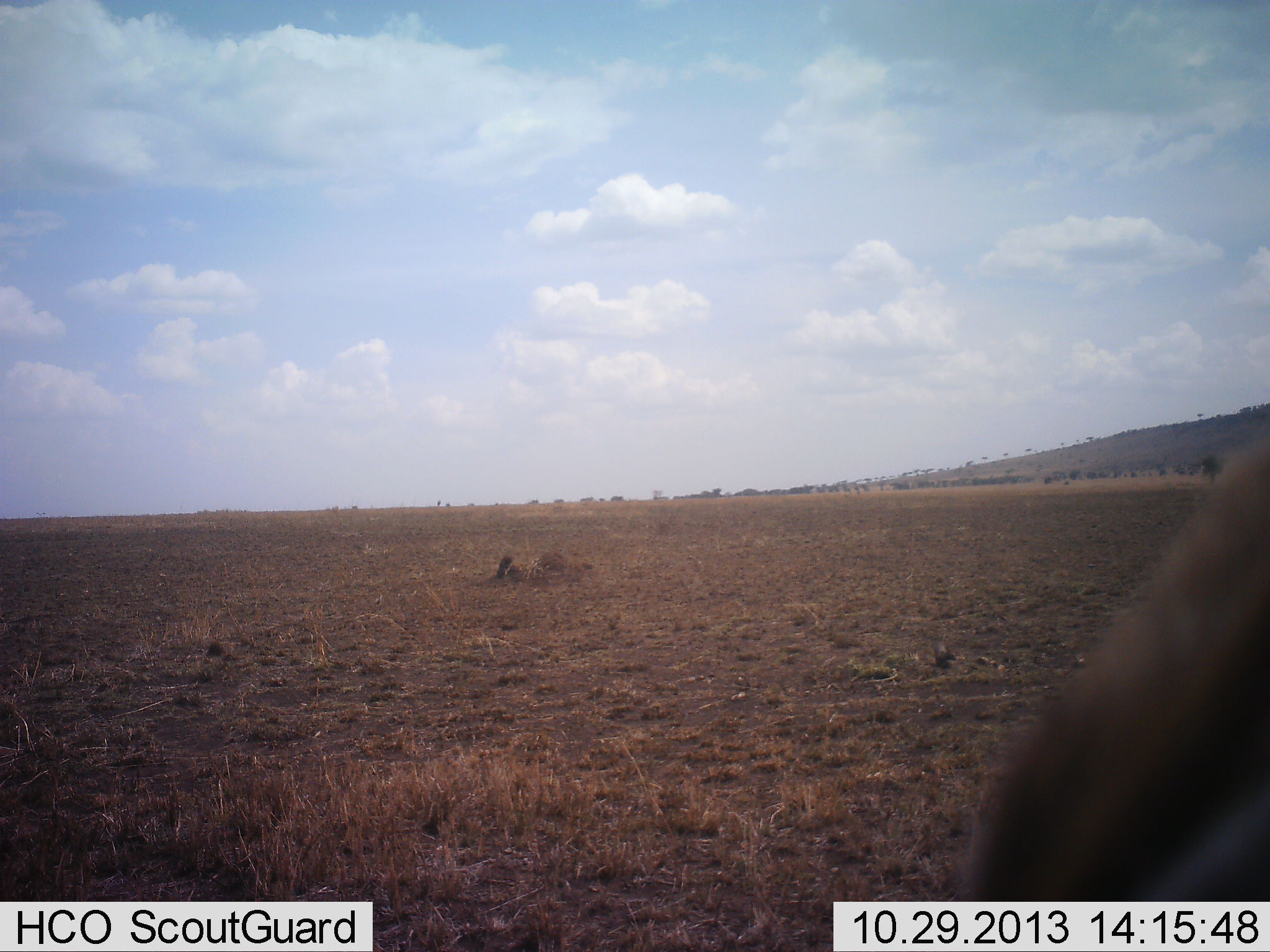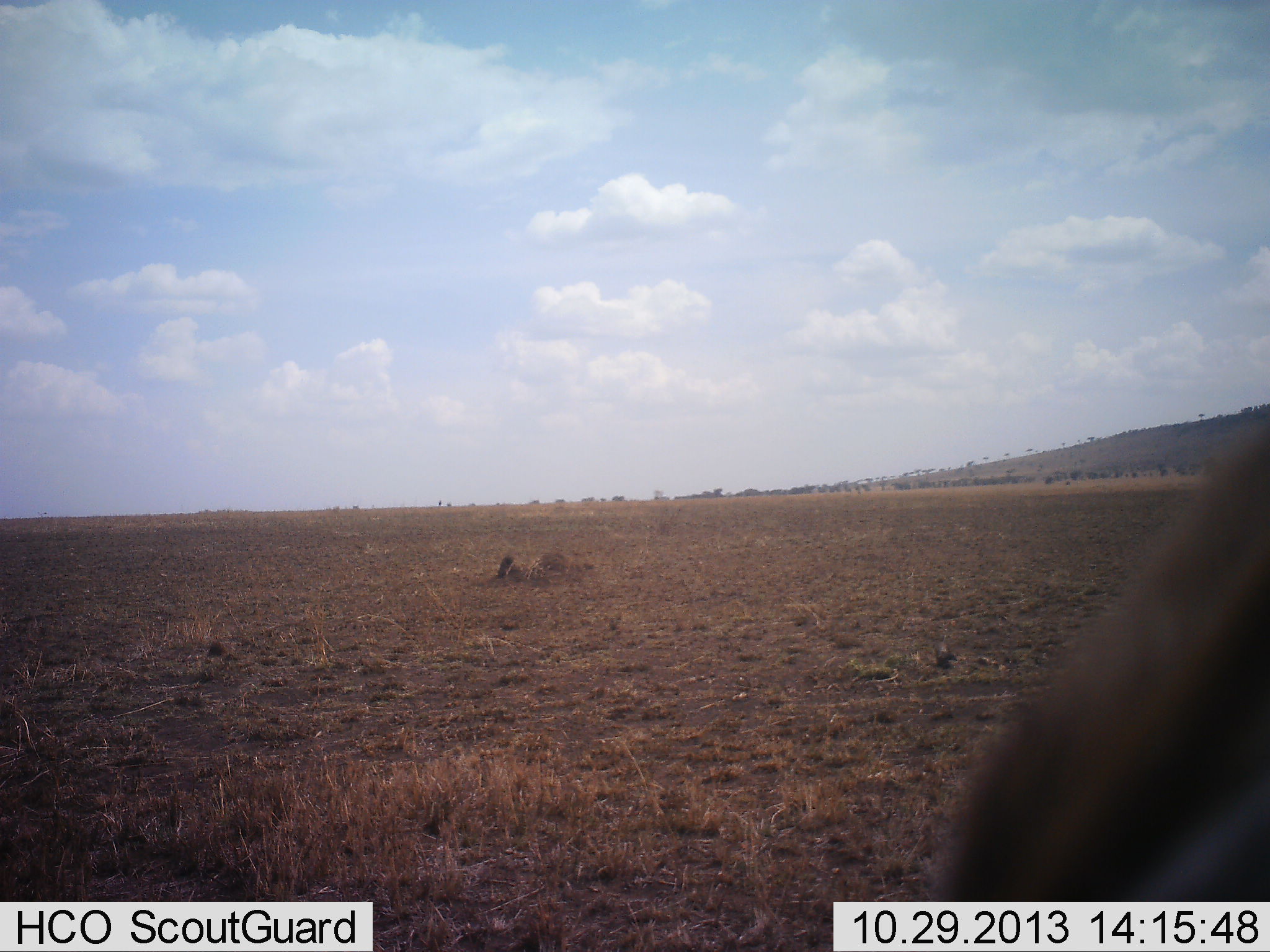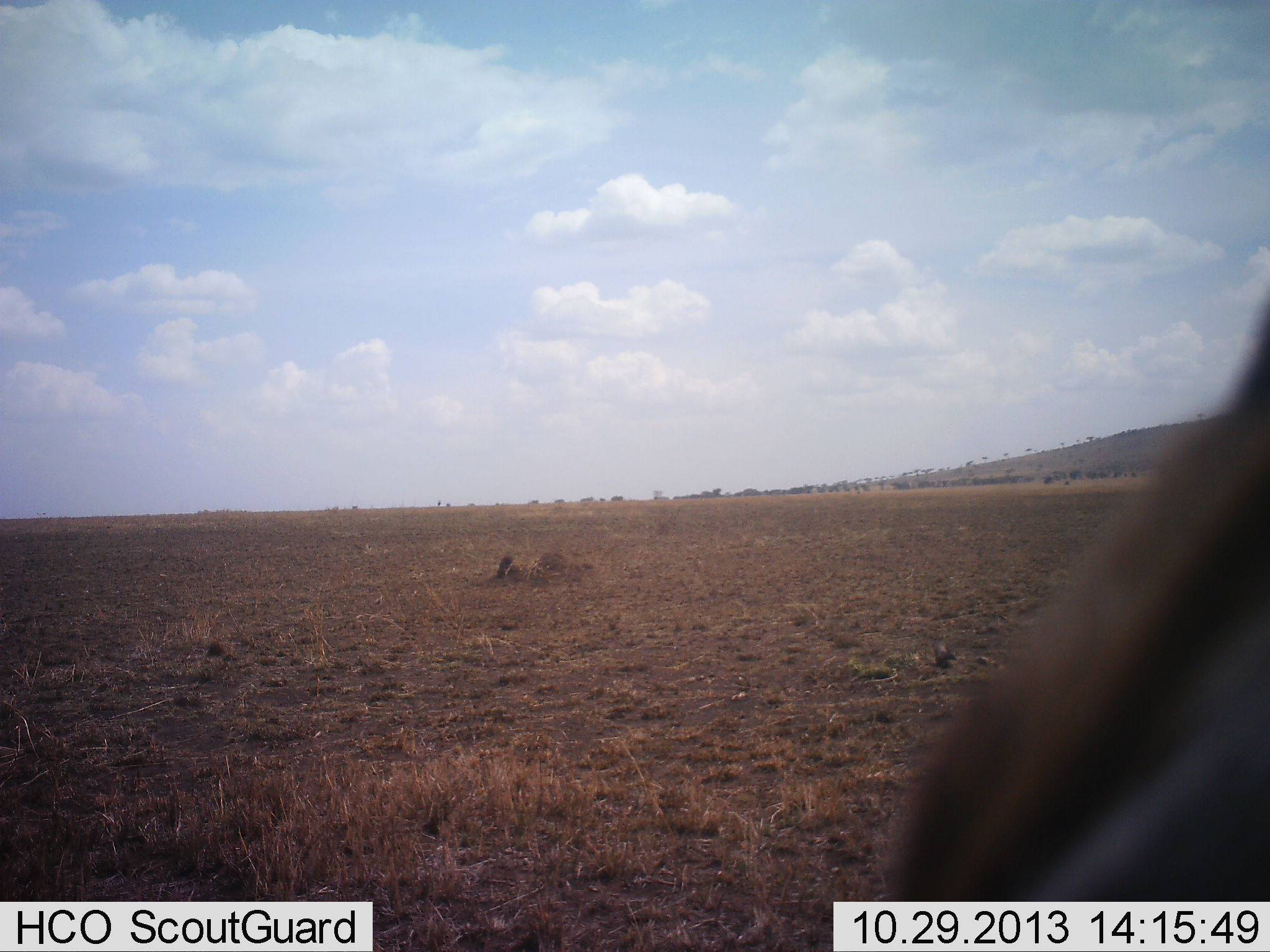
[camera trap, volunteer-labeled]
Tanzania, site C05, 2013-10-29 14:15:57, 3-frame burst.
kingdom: Animalia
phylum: Chordata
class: Mammalia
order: Artiodactyla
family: Bovidae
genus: Eudorcas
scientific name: Eudorcas thomsonii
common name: thomson's gazelle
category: gazellethomsons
Gazellethomsons (thomson's gazelle) (Eudorcas thomsonii), count 1. Behavior (volunteer vote fractions): standing 80%, resting 0%, moving 10%, interacting 0%. Young present (vote fraction): 0%. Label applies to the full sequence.